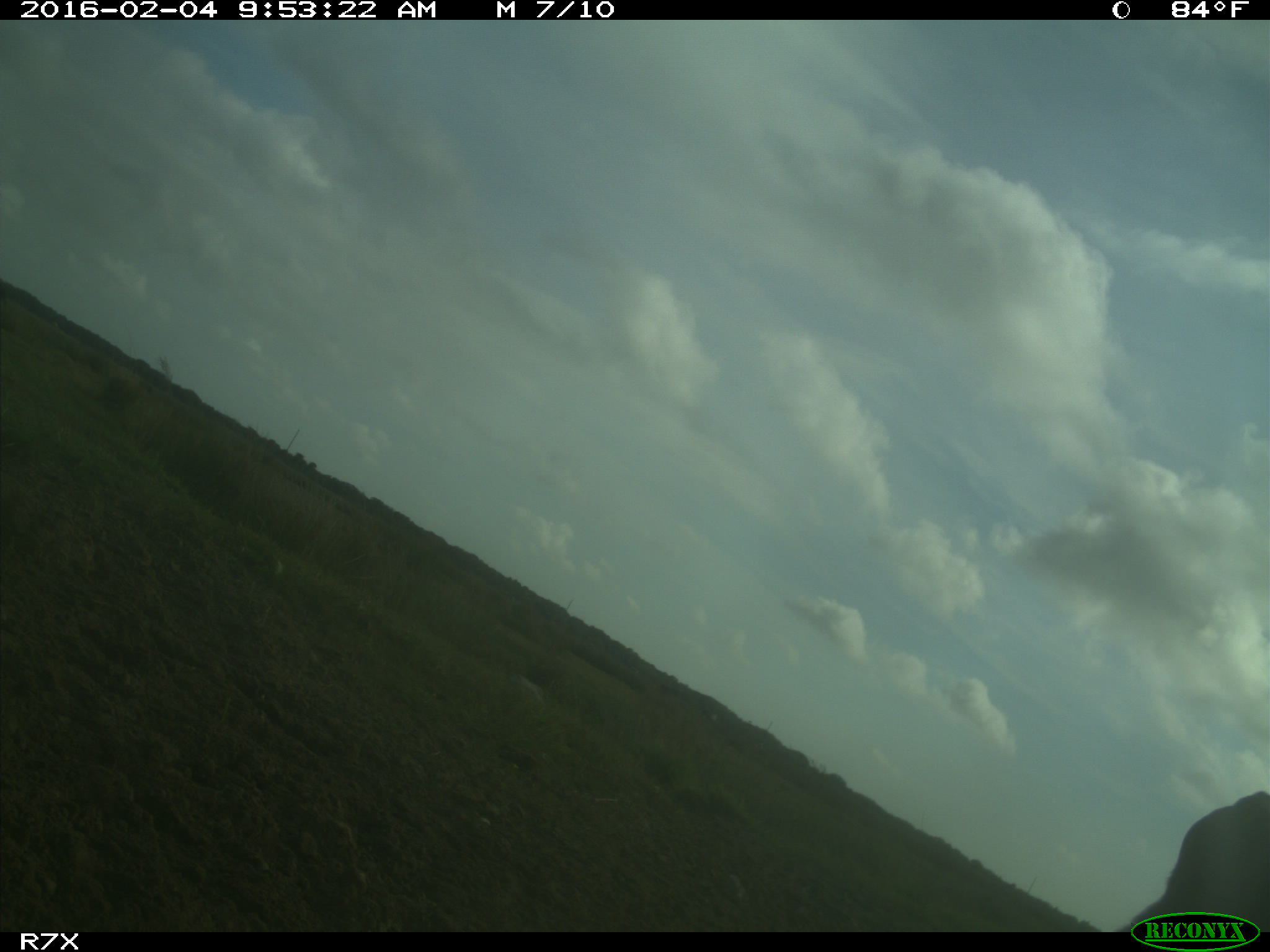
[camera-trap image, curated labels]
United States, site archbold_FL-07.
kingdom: Animalia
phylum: Chordata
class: Mammalia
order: Artiodactyla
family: Bovidae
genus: Bos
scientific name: Bos taurus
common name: domestic cow